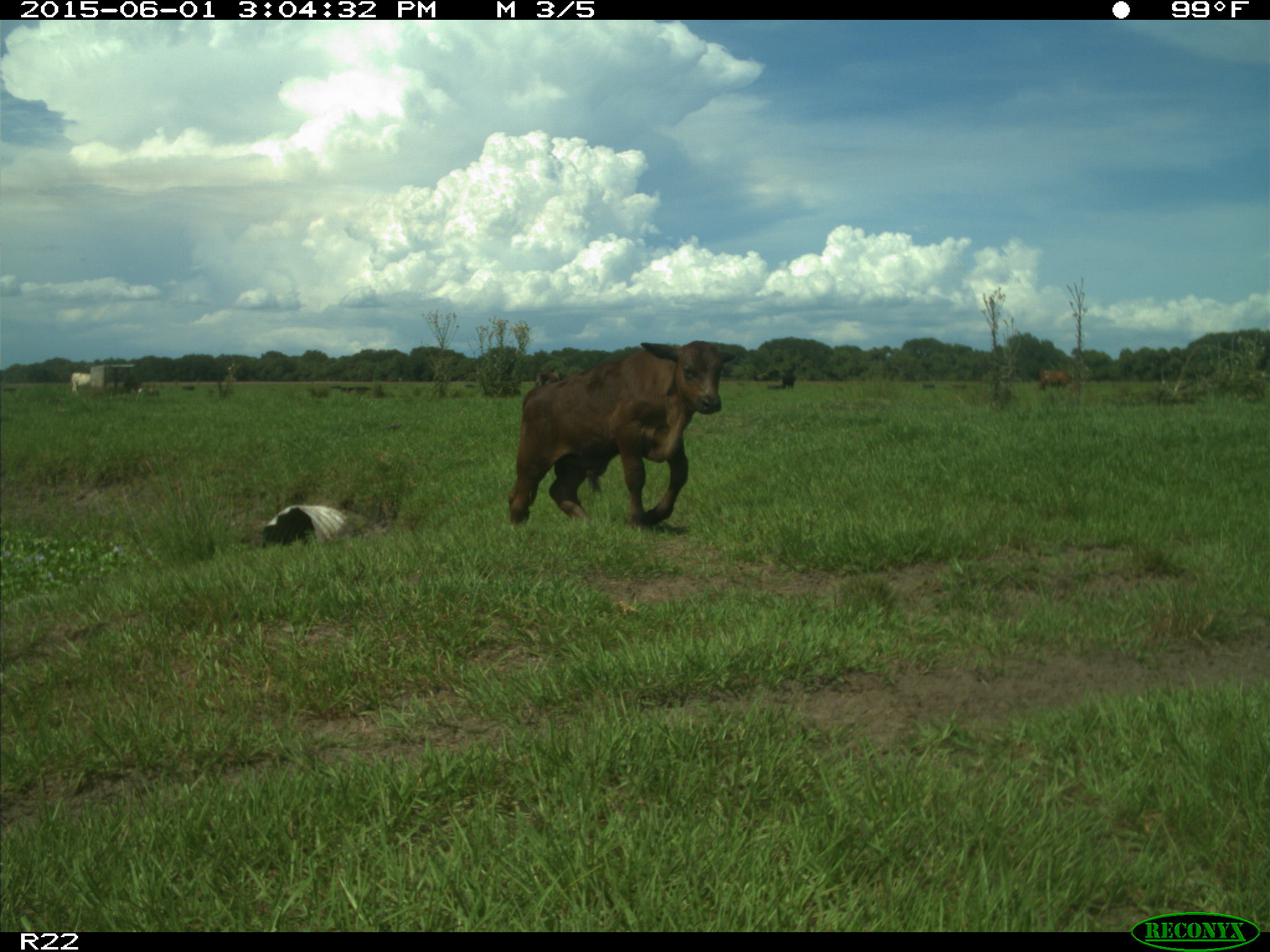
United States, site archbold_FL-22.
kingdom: Animalia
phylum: Chordata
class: Mammalia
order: Artiodactyla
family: Bovidae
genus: Bos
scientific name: Bos taurus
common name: domestic cow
Bos taurus (domestic cow).